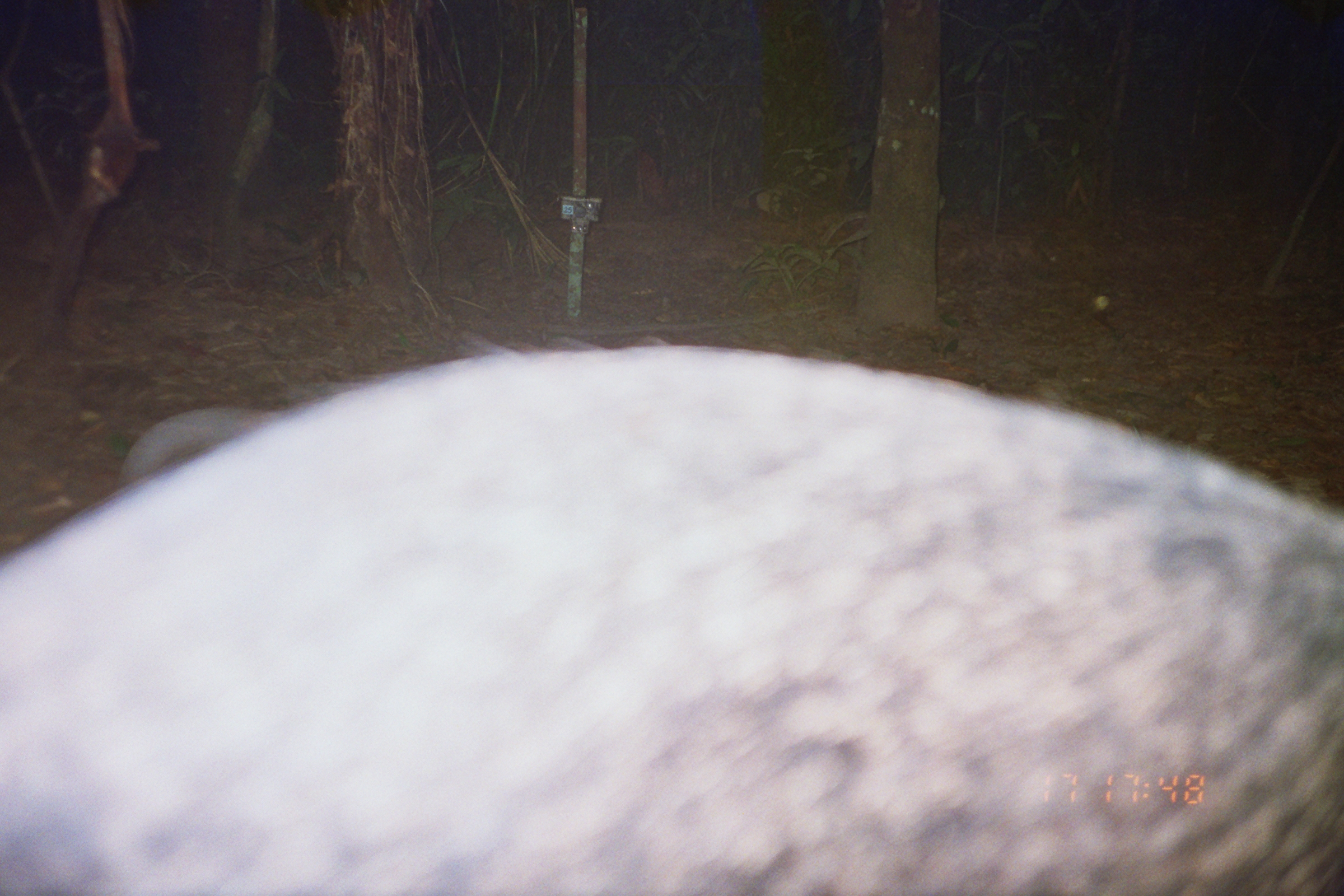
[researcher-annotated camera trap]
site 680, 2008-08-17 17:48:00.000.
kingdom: Animalia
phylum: Chordata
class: Mammalia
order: Artiodactyla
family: Tayassuidae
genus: Tayassu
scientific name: Tayassu pecari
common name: white-lipped peccary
Tayassu pecari (white-lipped peccary).